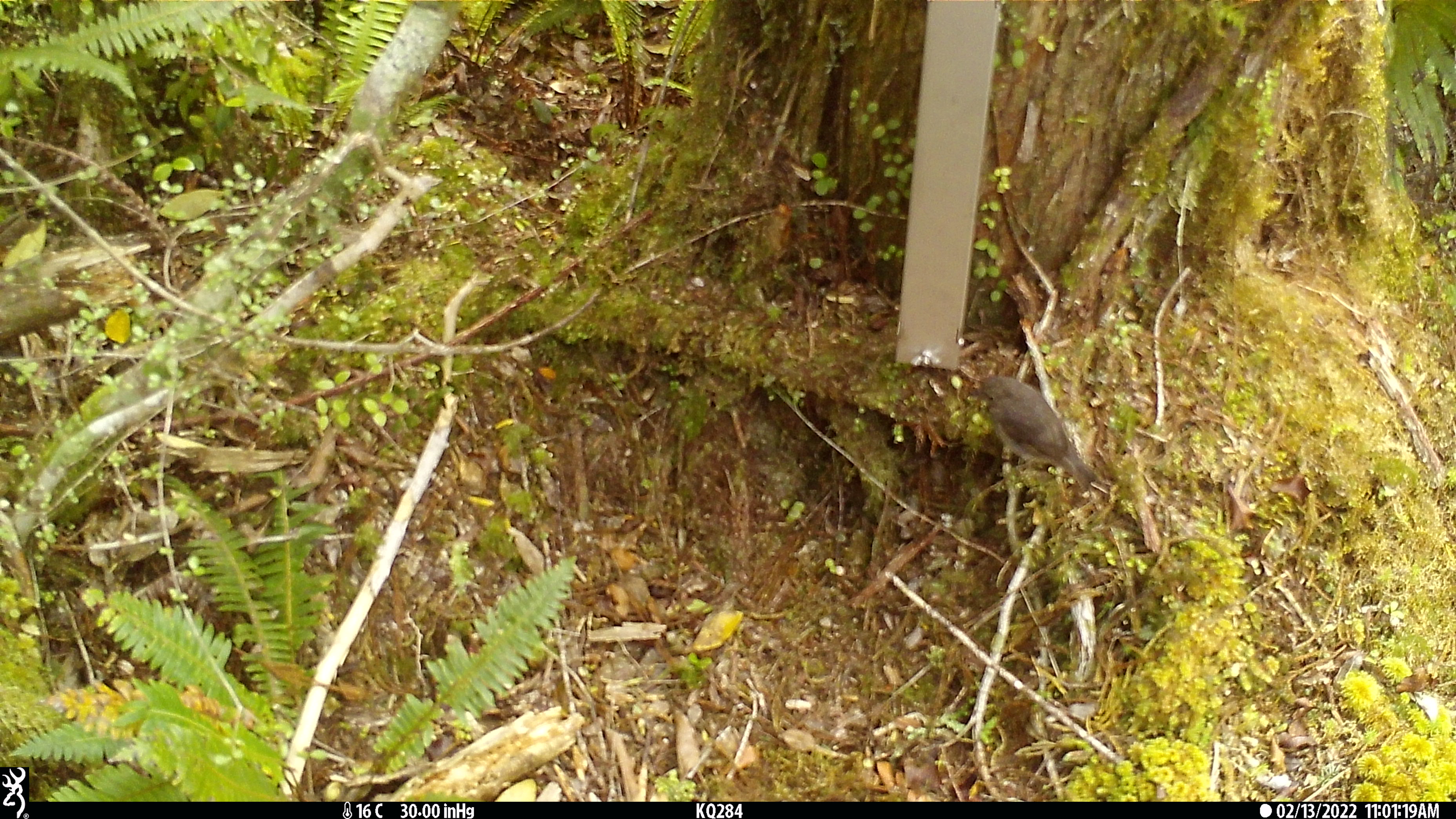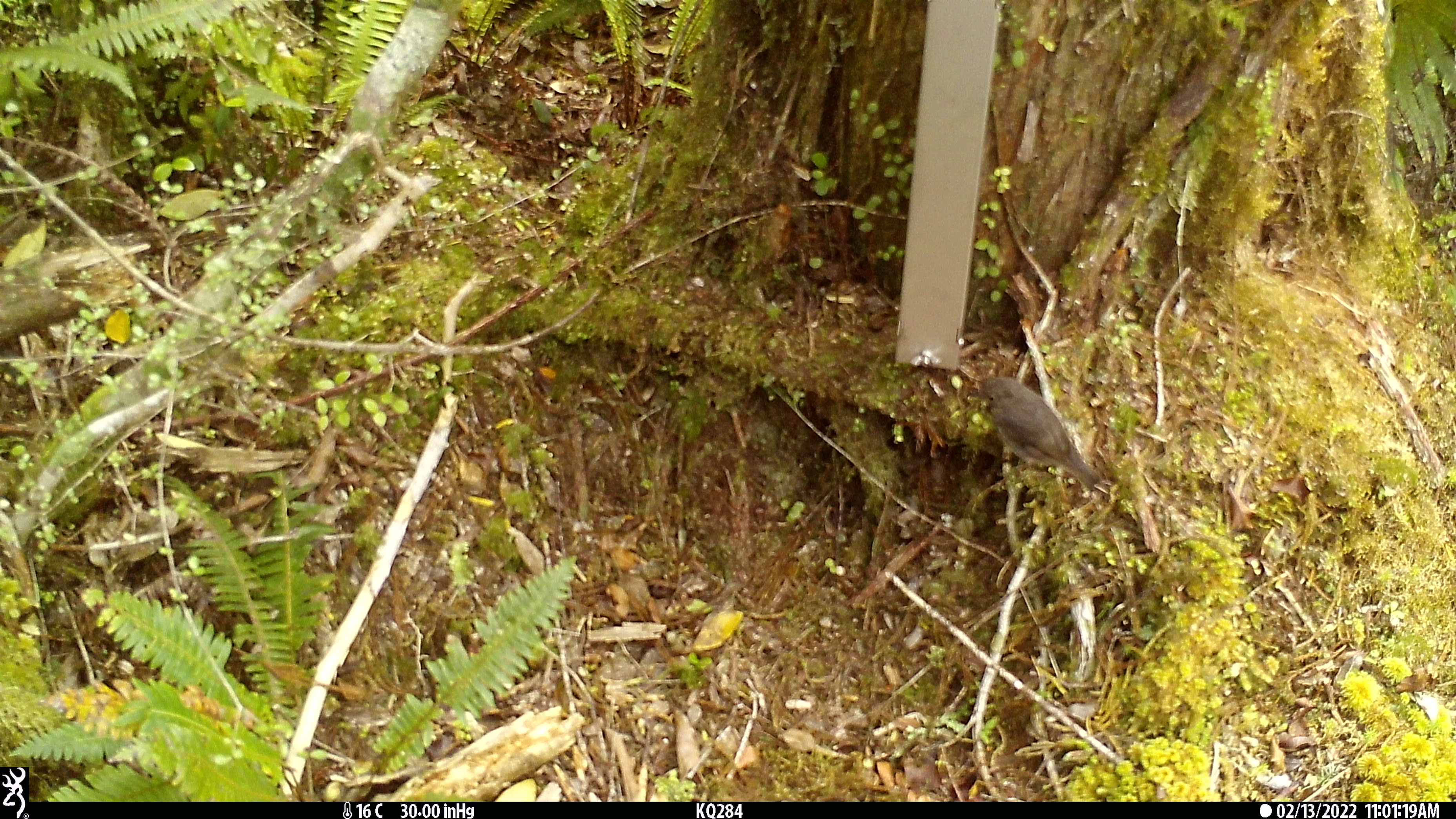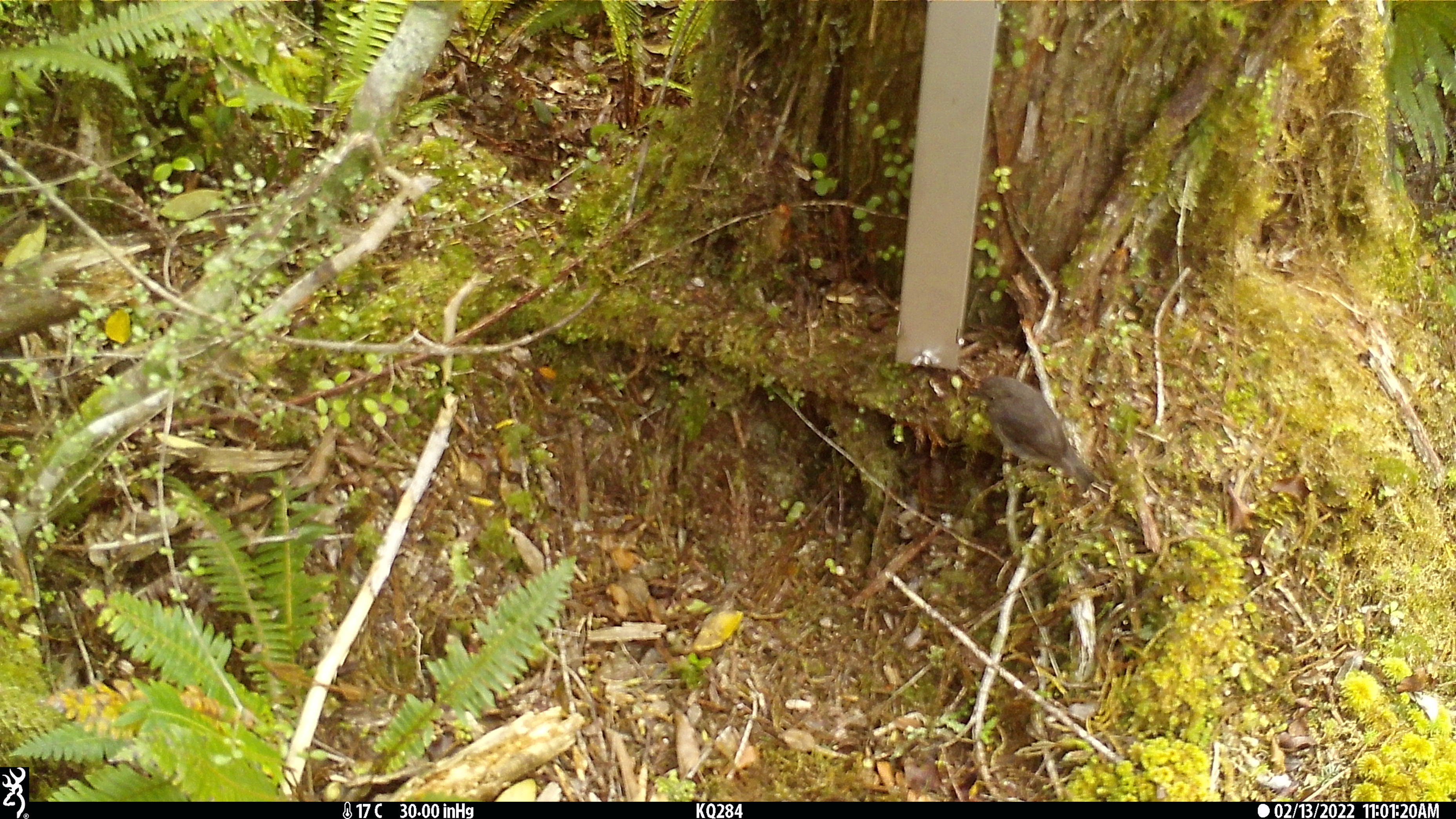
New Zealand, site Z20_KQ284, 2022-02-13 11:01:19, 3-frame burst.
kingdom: Animalia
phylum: Chordata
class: Aves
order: Passeriformes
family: Petroicidae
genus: Petroica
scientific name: Petroica macrocephala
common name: tomtit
Tomtit (Petroica macrocephala).